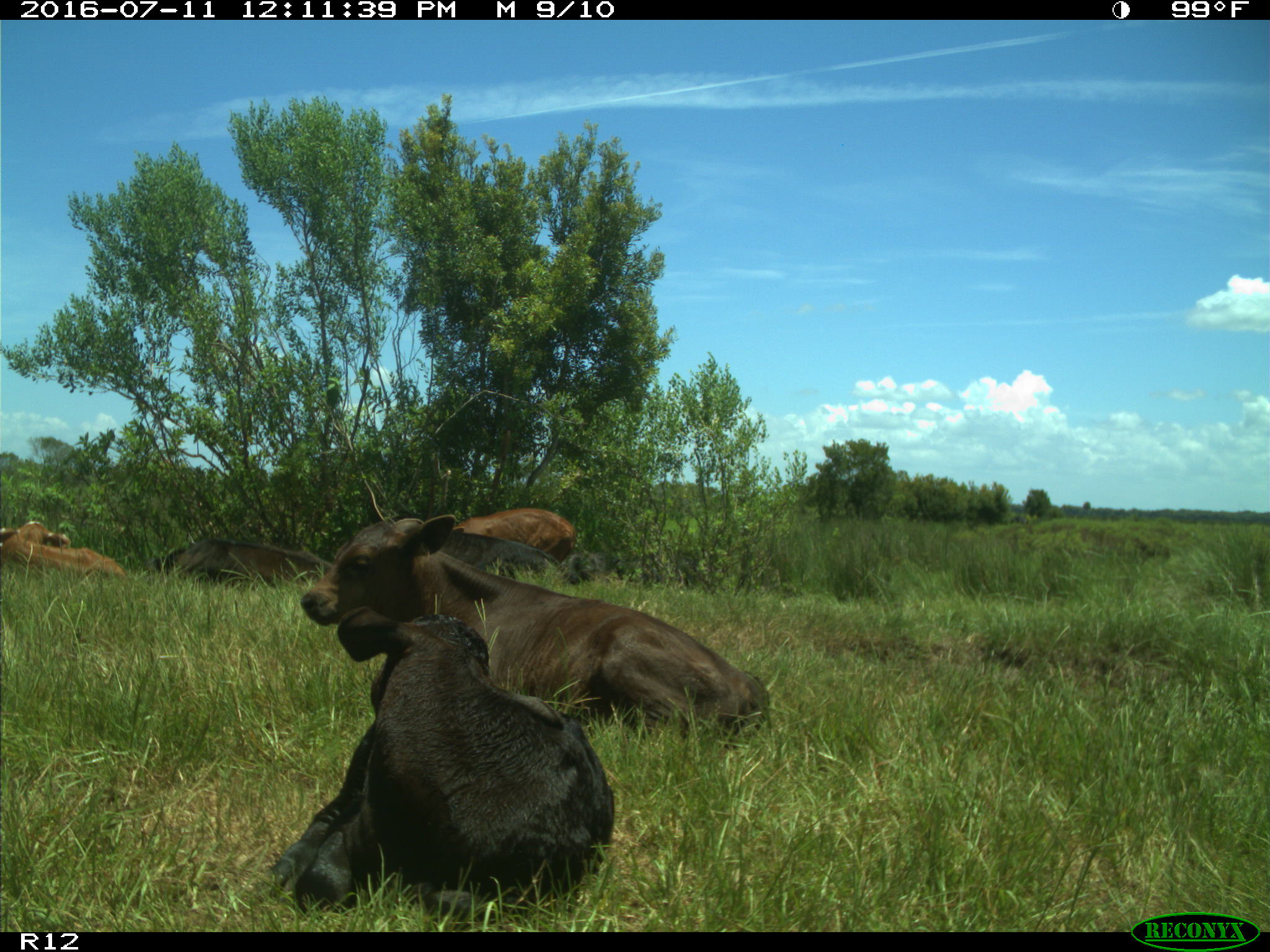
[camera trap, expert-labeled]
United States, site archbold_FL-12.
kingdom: Animalia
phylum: Chordata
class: Mammalia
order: Artiodactyla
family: Bovidae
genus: Bos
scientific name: Bos taurus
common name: domestic cow